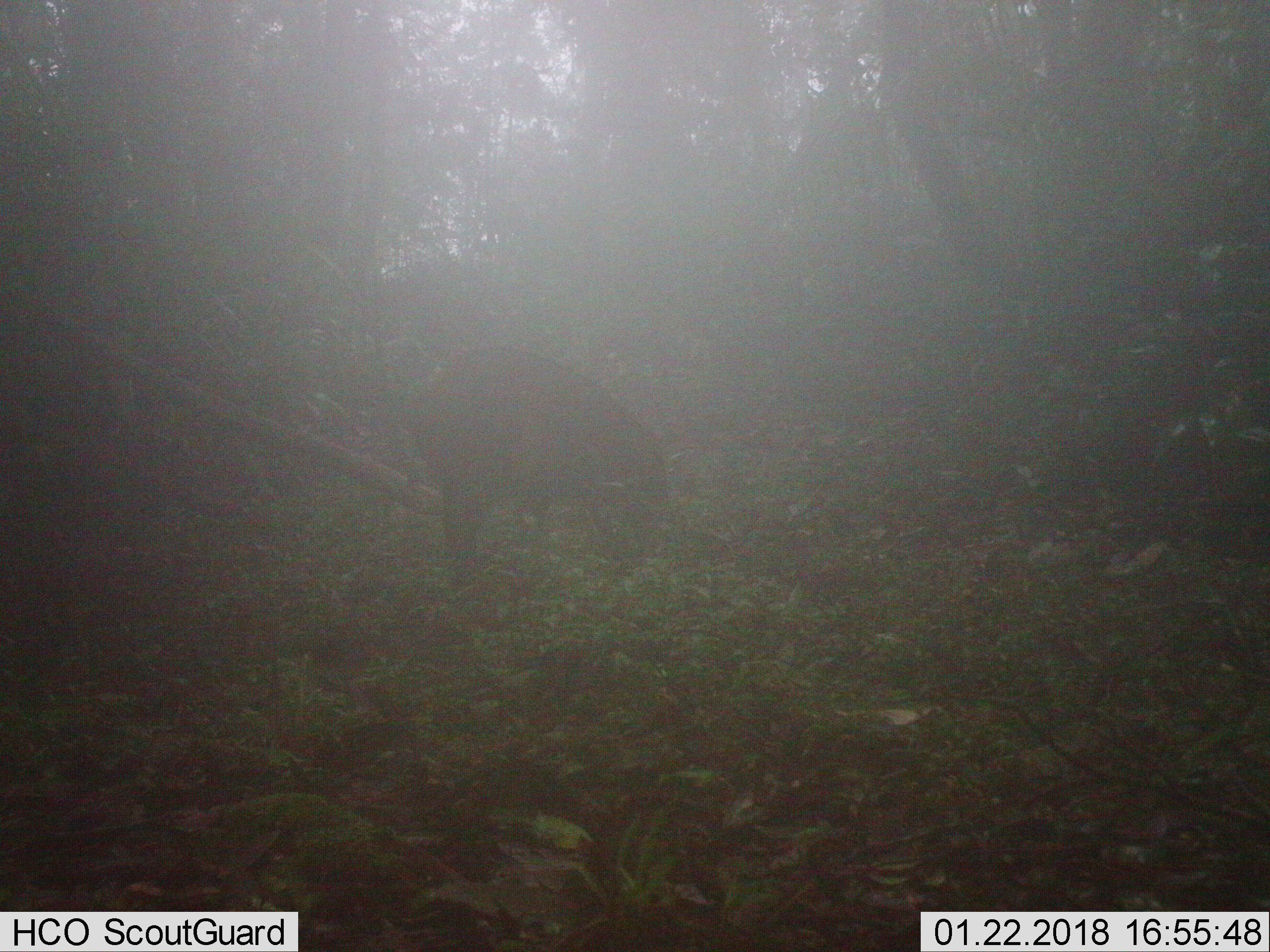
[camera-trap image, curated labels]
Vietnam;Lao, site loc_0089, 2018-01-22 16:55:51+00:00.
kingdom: Animalia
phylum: Chordata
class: Mammalia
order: Artiodactyla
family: Suidae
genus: Sus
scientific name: Sus scrofa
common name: eurasian wild pig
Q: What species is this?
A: Eurasian wild pig (Sus scrofa).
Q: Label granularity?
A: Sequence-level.